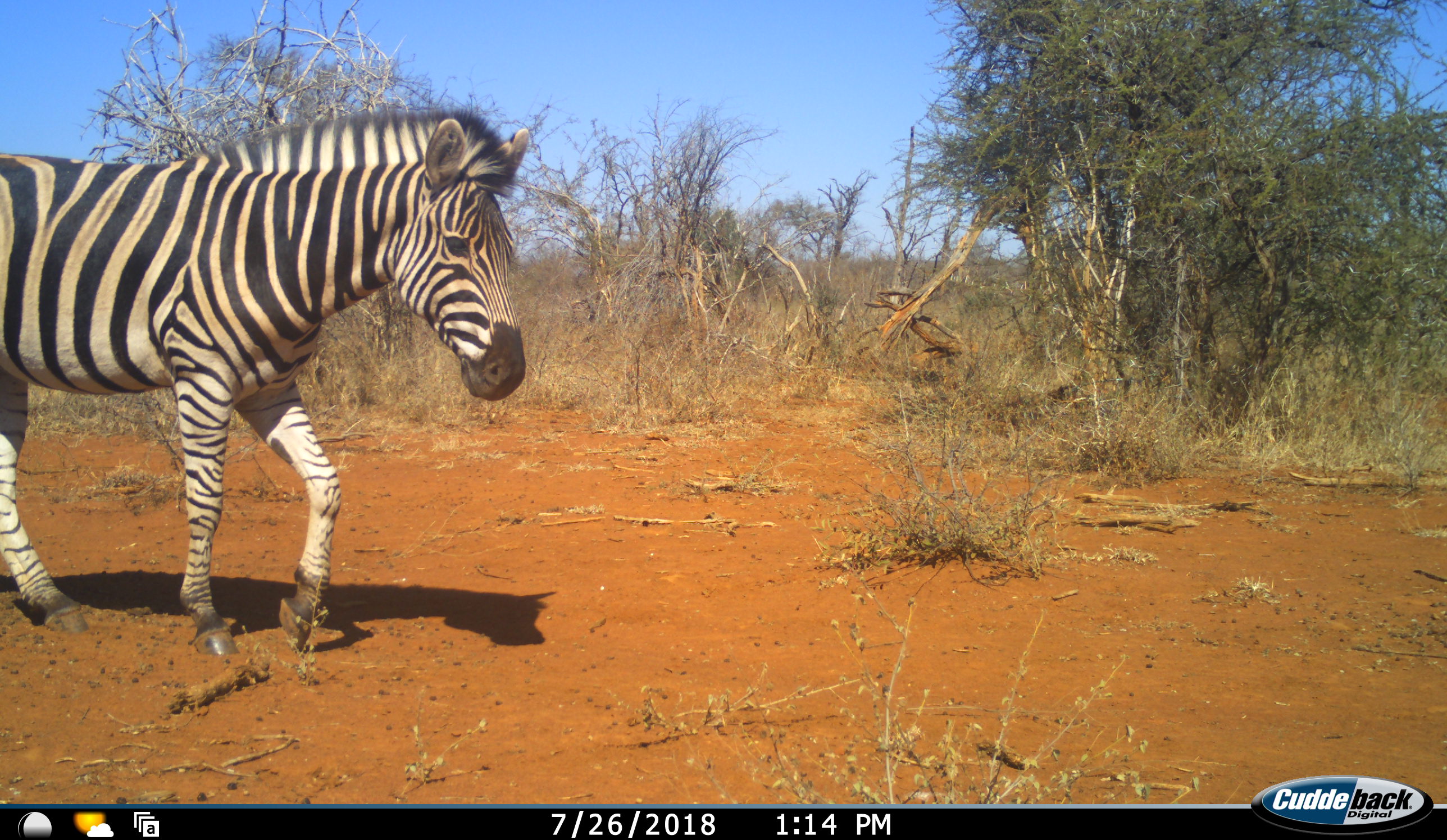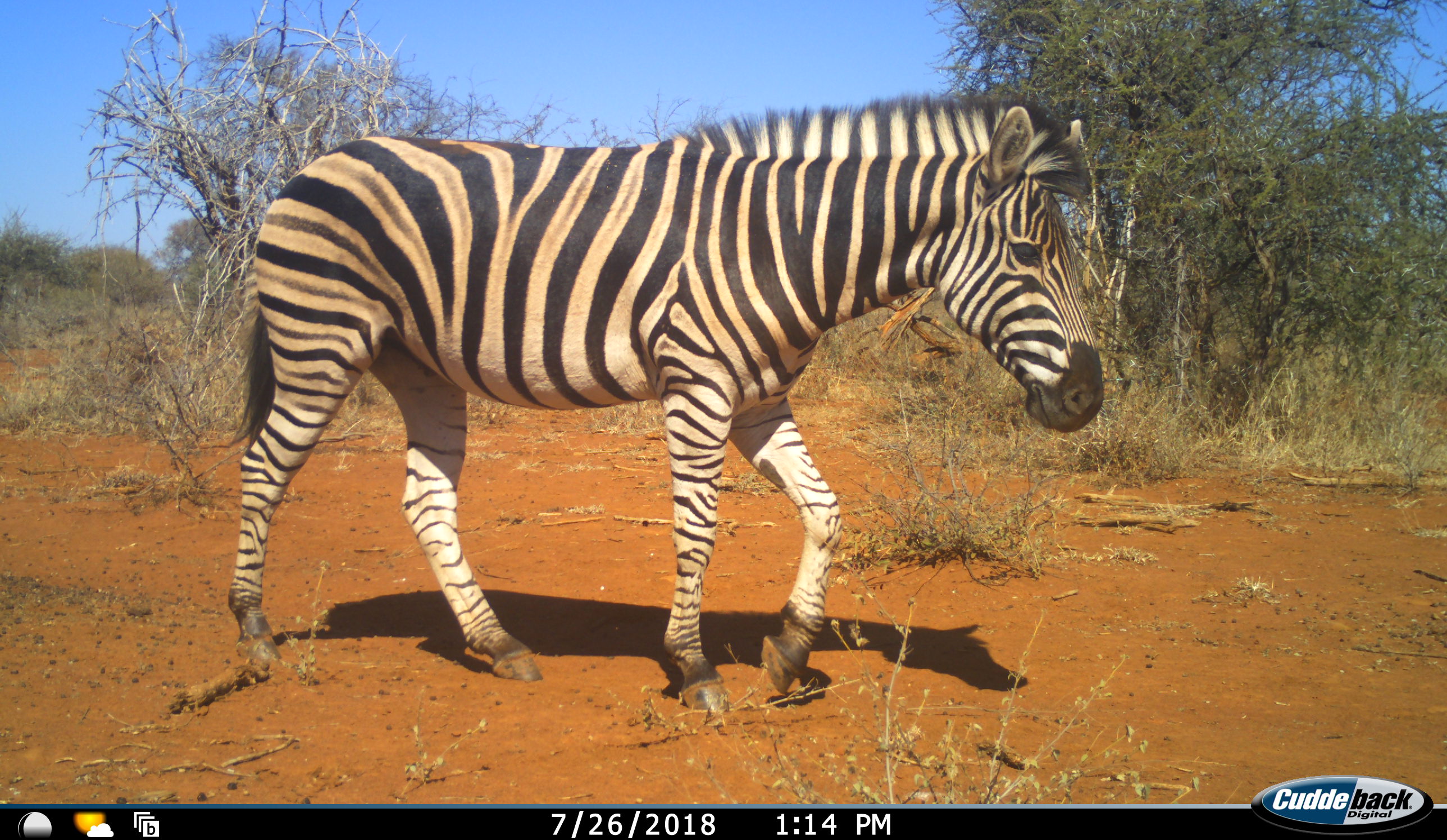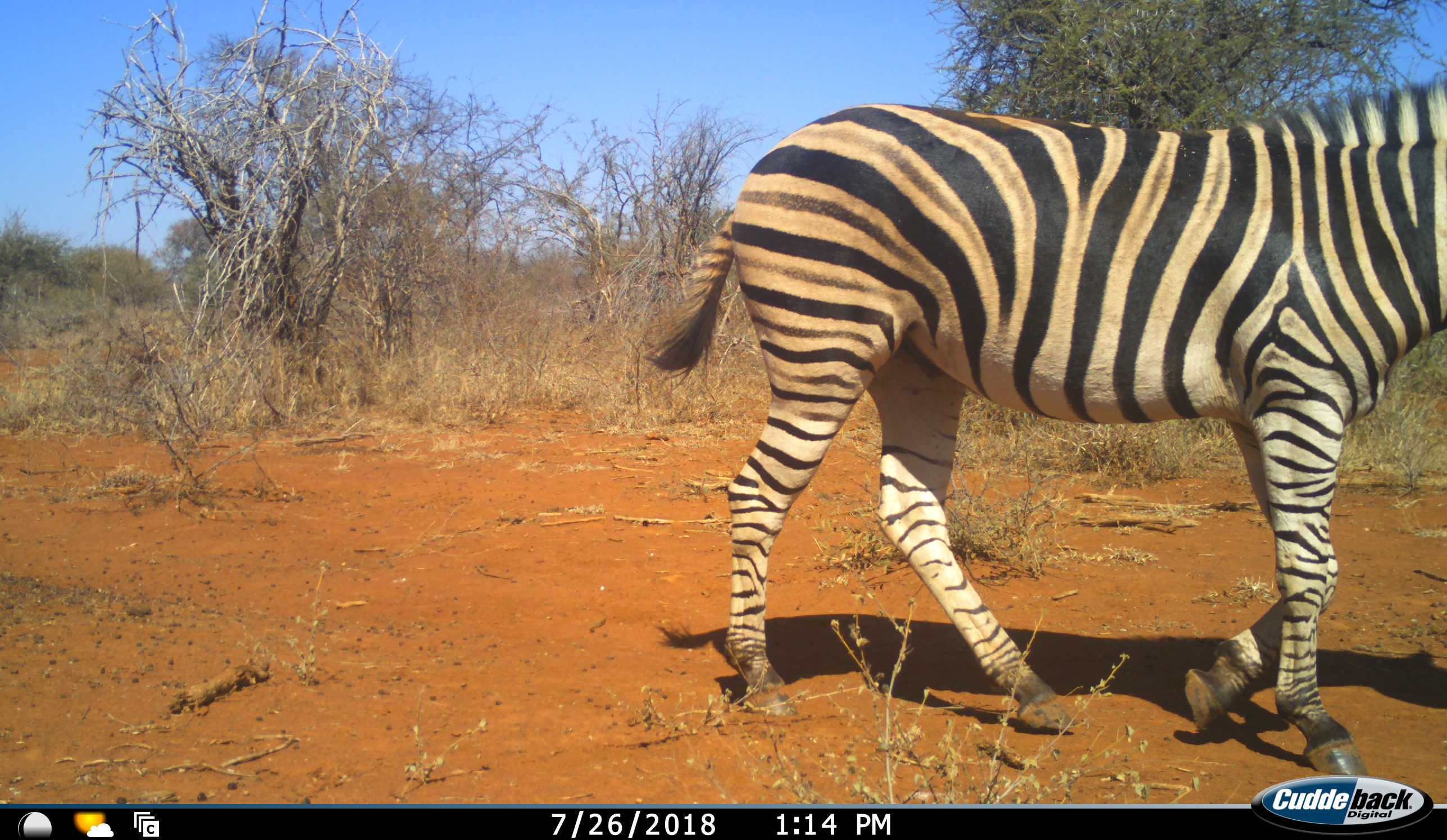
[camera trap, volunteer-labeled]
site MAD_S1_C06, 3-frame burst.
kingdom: Animalia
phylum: Chordata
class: Mammalia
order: Perissodactyla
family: Equidae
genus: Equus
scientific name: Equus quagga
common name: plains zebra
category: zebraplains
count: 1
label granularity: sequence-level